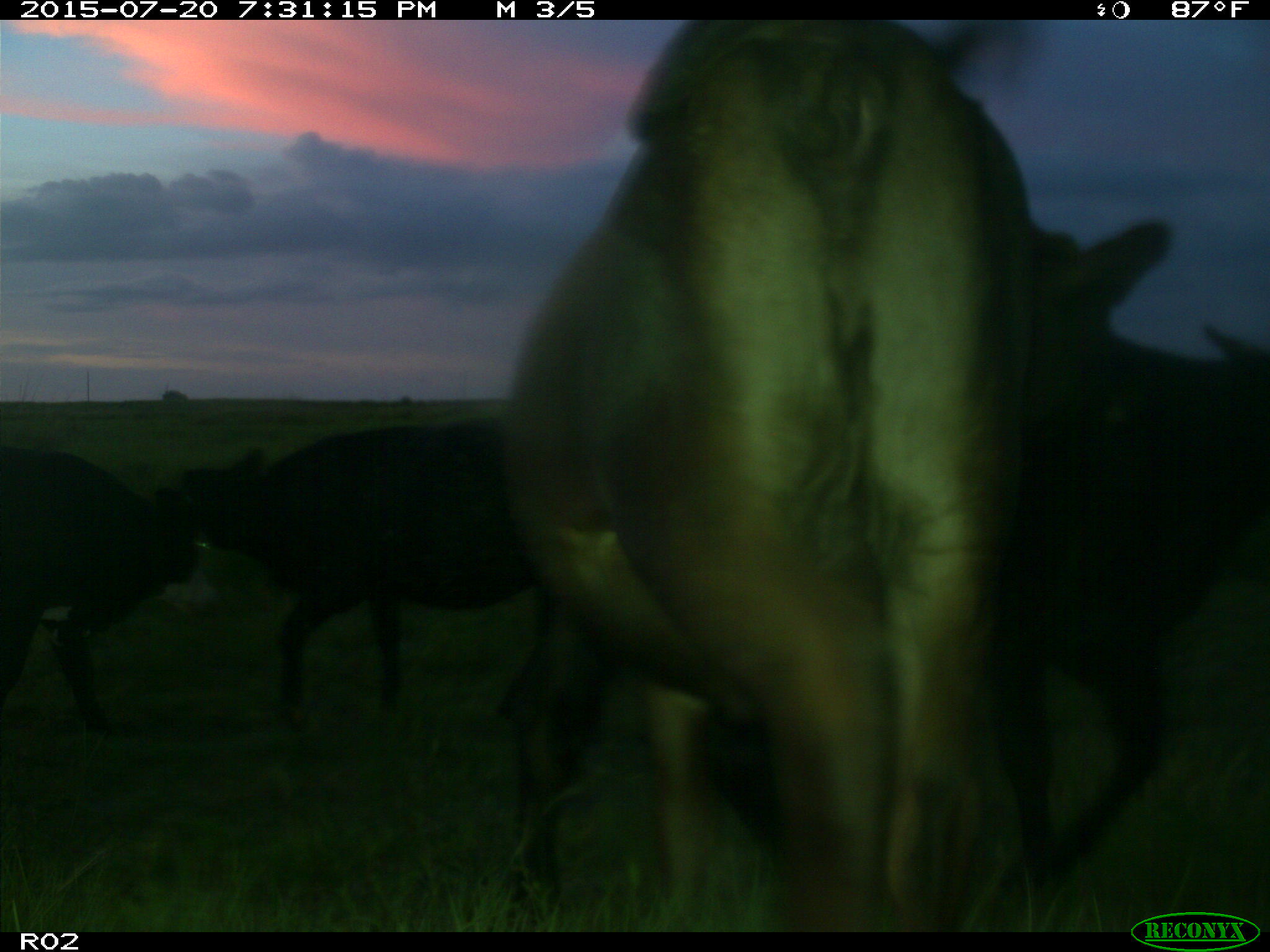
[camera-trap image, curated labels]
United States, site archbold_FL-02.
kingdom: Animalia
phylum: Chordata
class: Mammalia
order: Artiodactyla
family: Bovidae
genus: Bos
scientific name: Bos taurus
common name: domestic cow